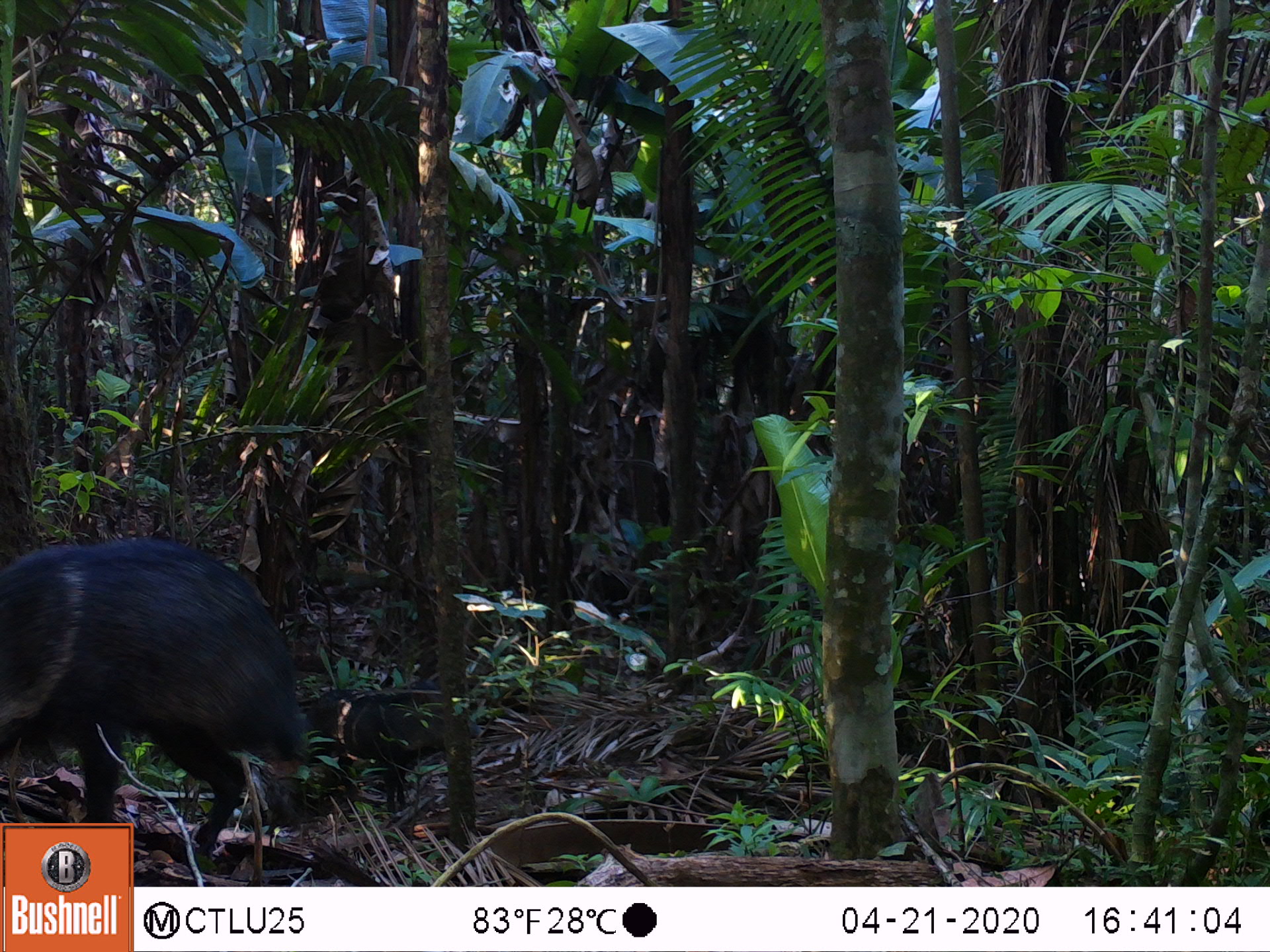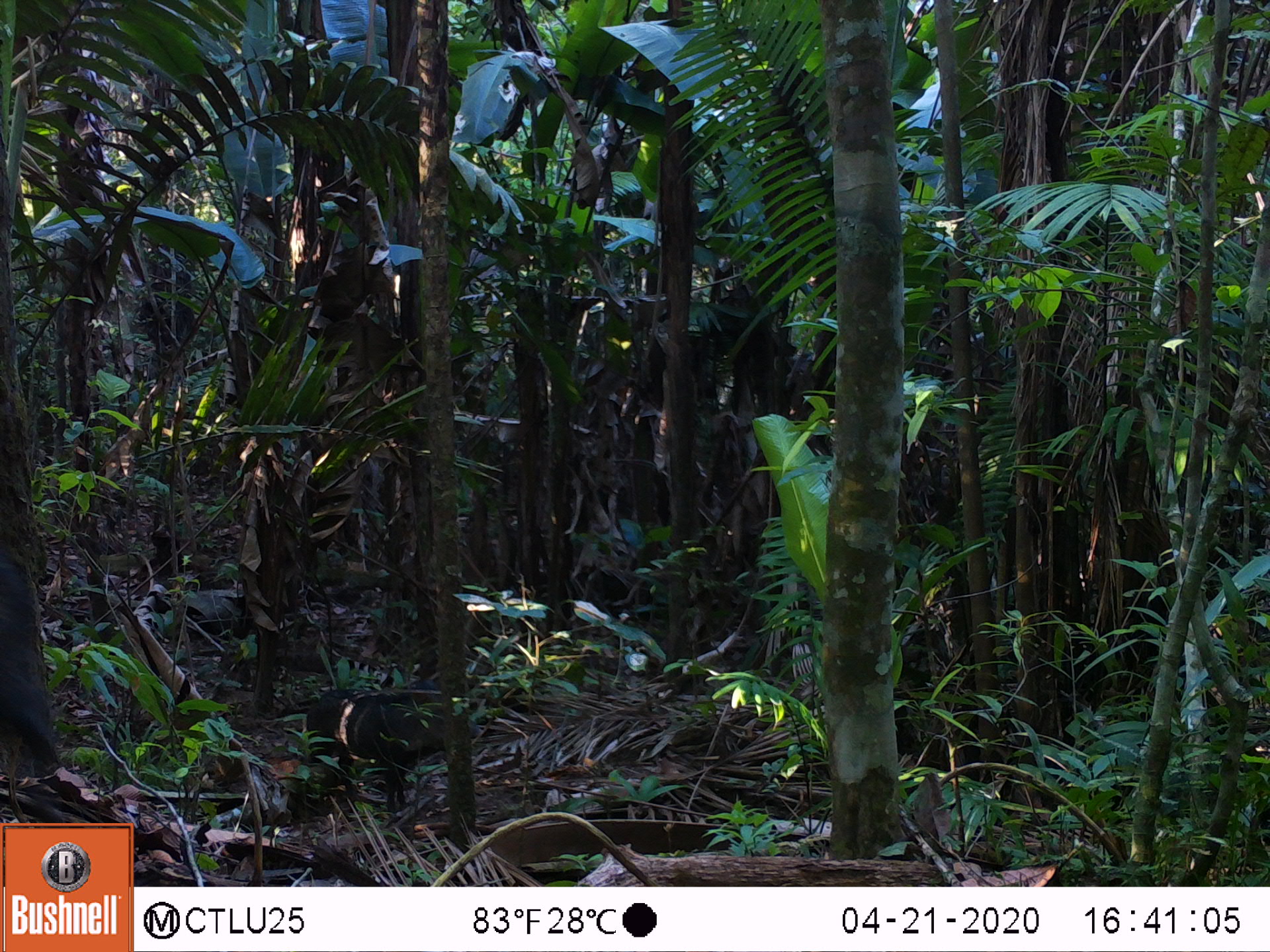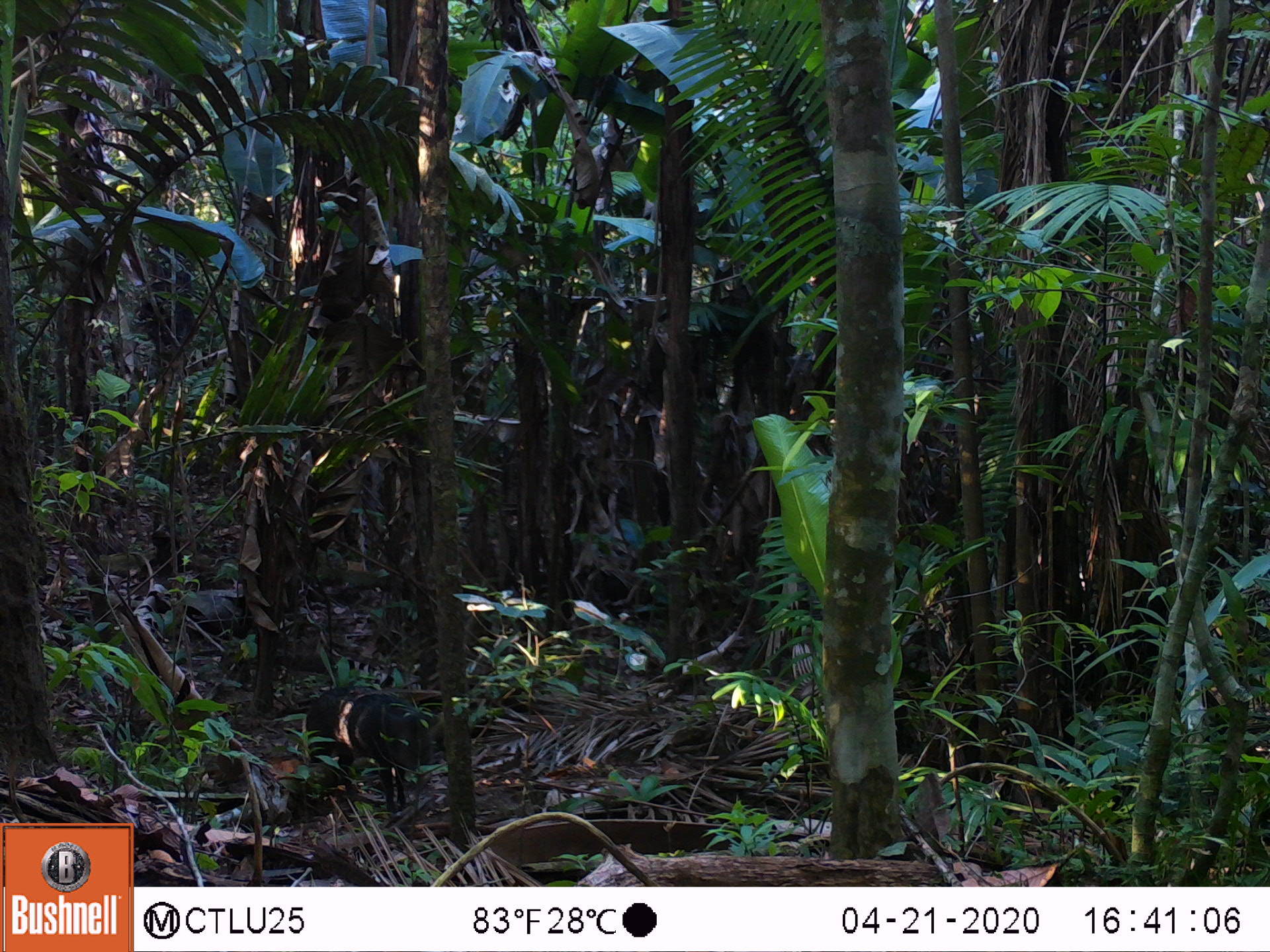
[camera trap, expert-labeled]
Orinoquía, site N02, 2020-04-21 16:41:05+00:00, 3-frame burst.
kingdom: Animalia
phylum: Chordata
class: Mammalia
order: Artiodactyla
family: Tayassuidae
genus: Pecari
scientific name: Pecari tajacu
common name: collared peccary